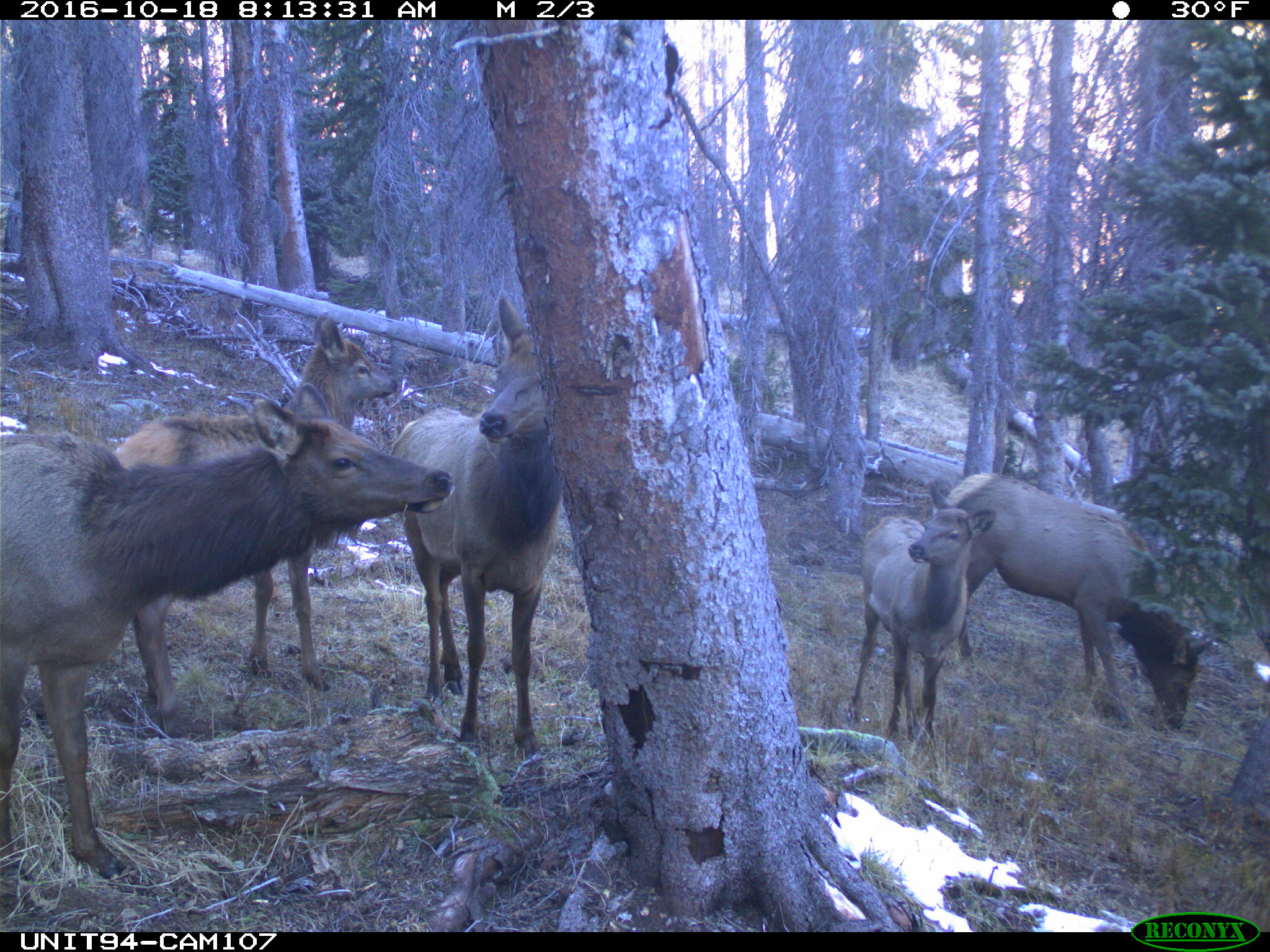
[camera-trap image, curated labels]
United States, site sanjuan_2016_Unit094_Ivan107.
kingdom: Animalia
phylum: Chordata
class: Mammalia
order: Artiodactyla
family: Cervidae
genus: Cervus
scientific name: Cervus elaphus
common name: red deer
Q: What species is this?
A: Cervus elaphus (red deer).